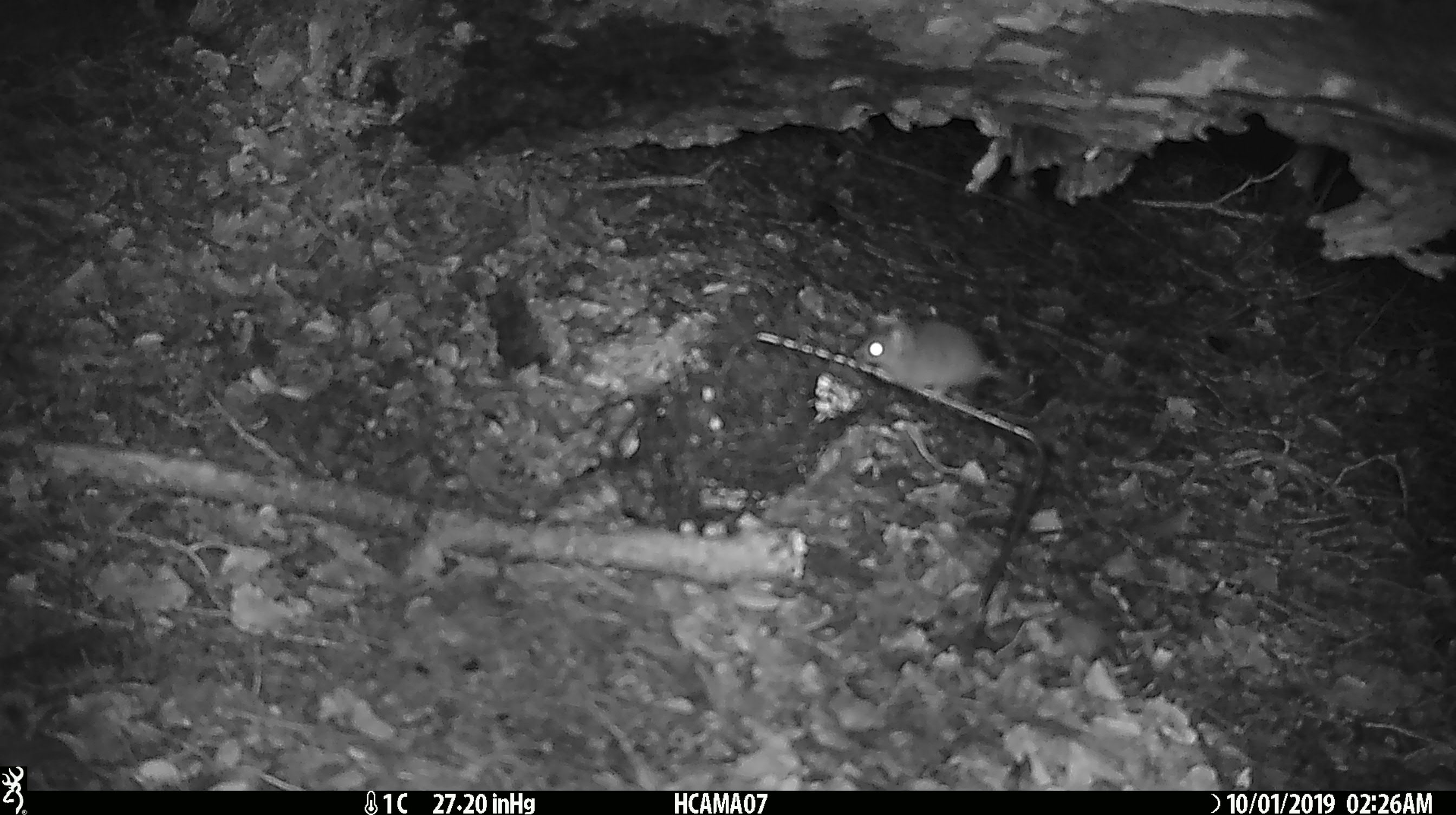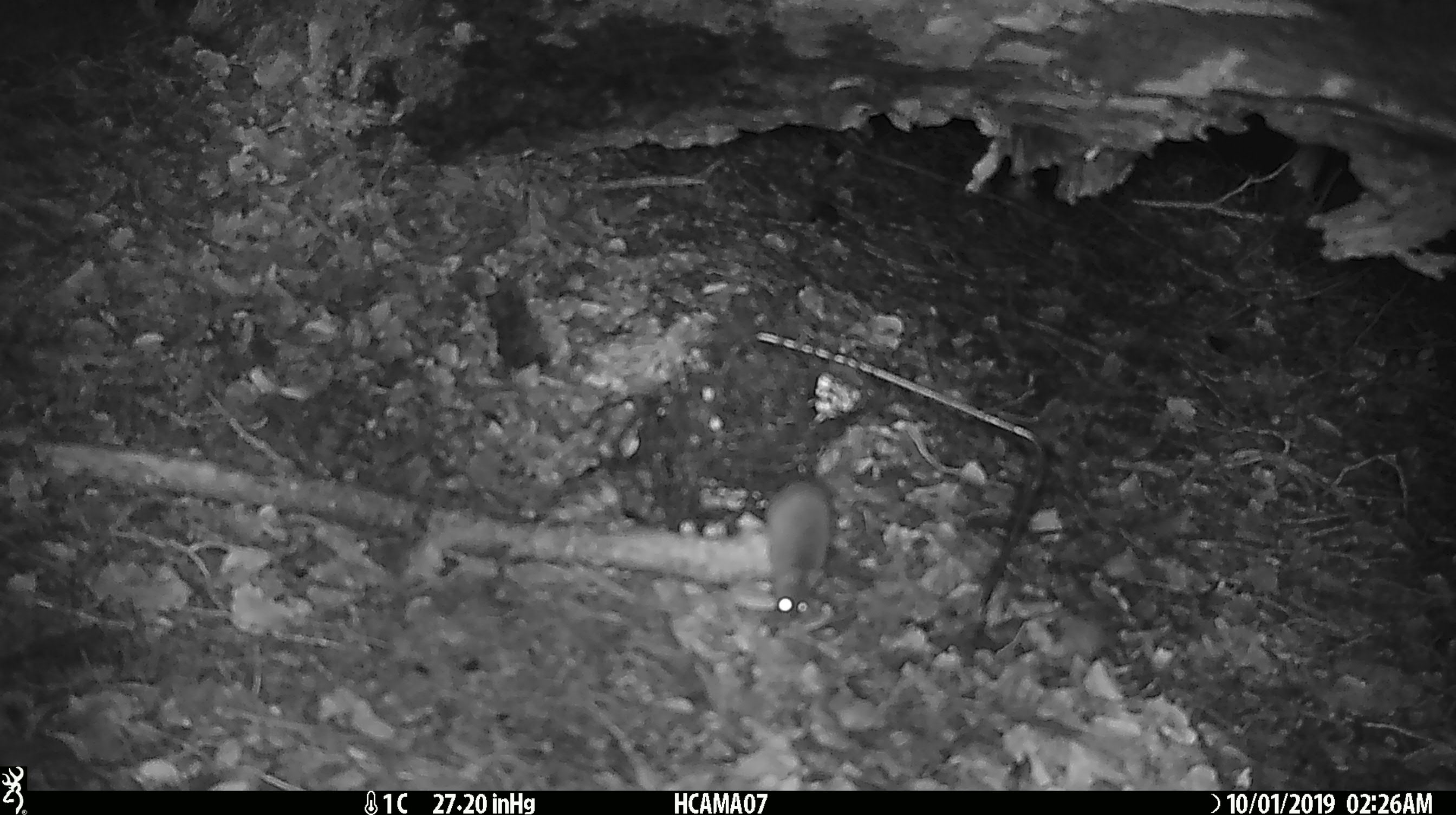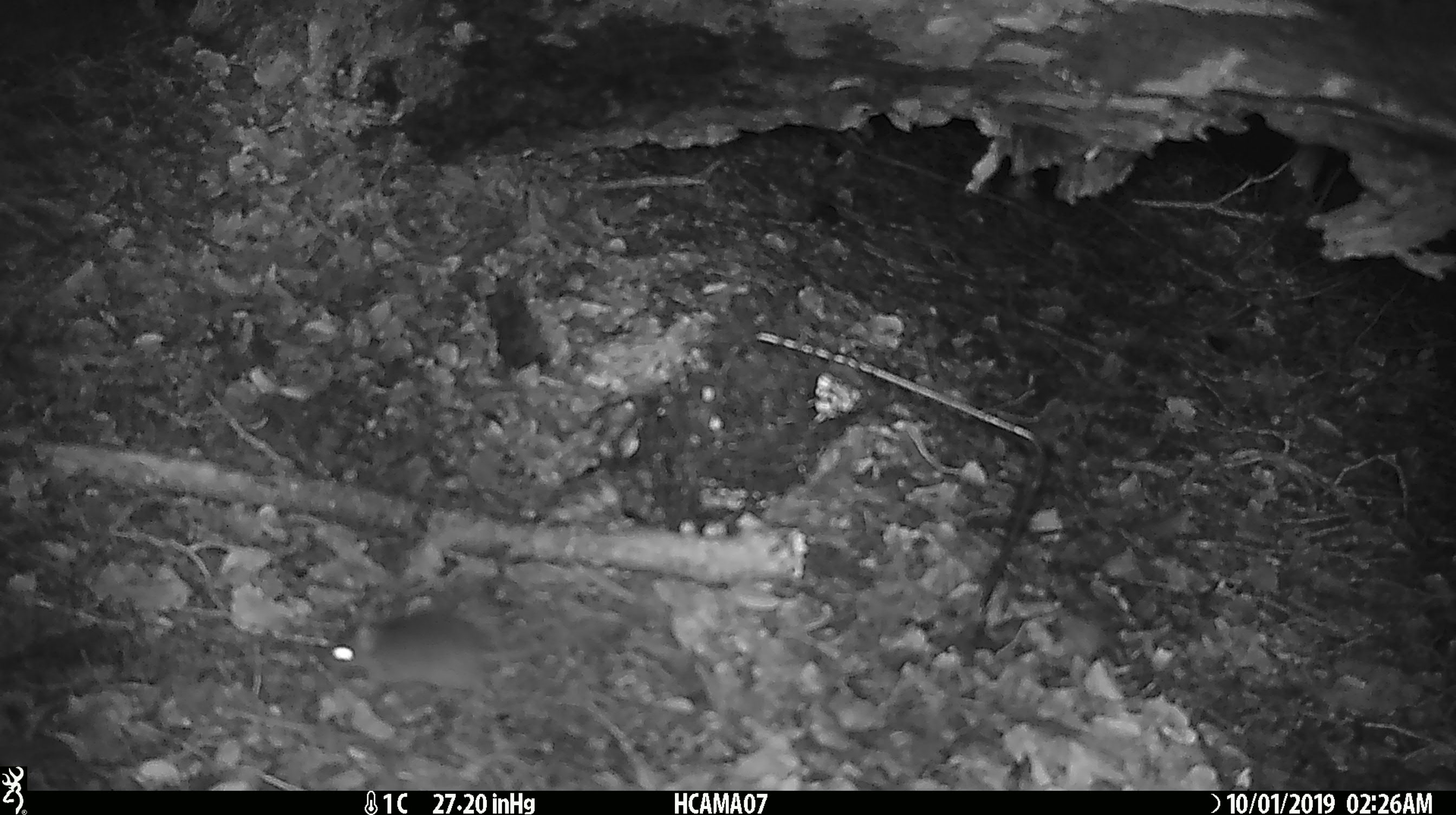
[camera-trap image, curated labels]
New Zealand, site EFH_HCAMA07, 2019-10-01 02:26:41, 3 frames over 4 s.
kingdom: Animalia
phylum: Chordata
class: Mammalia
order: Rodentia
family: Muridae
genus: Mus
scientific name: Mus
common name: mouse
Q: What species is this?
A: Mouse (Mus).